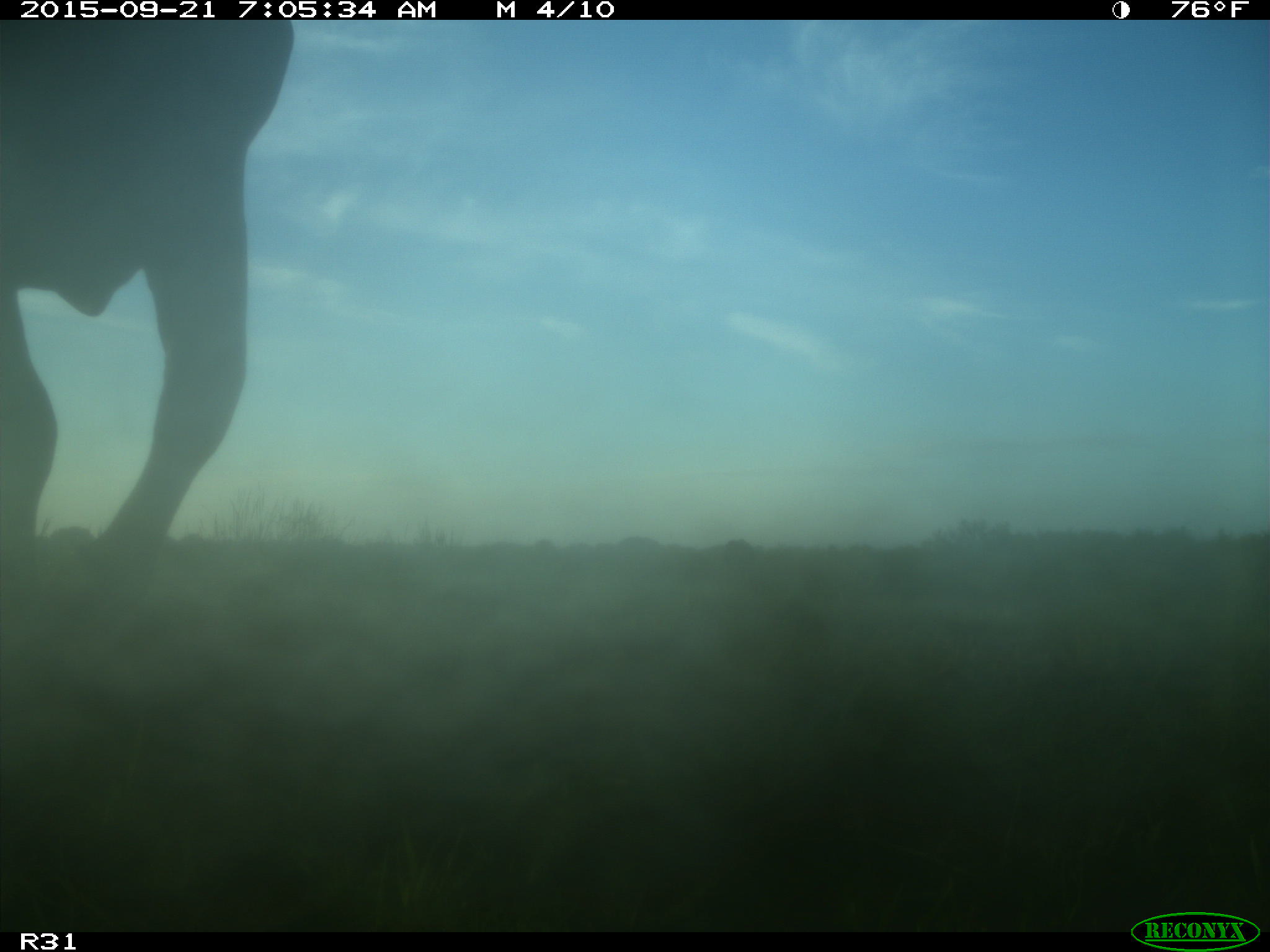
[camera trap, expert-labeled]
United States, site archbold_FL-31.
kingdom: Animalia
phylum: Chordata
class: Mammalia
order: Artiodactyla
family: Bovidae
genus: Bos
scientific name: Bos taurus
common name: domestic cow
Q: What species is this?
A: Bos taurus (domestic cow).